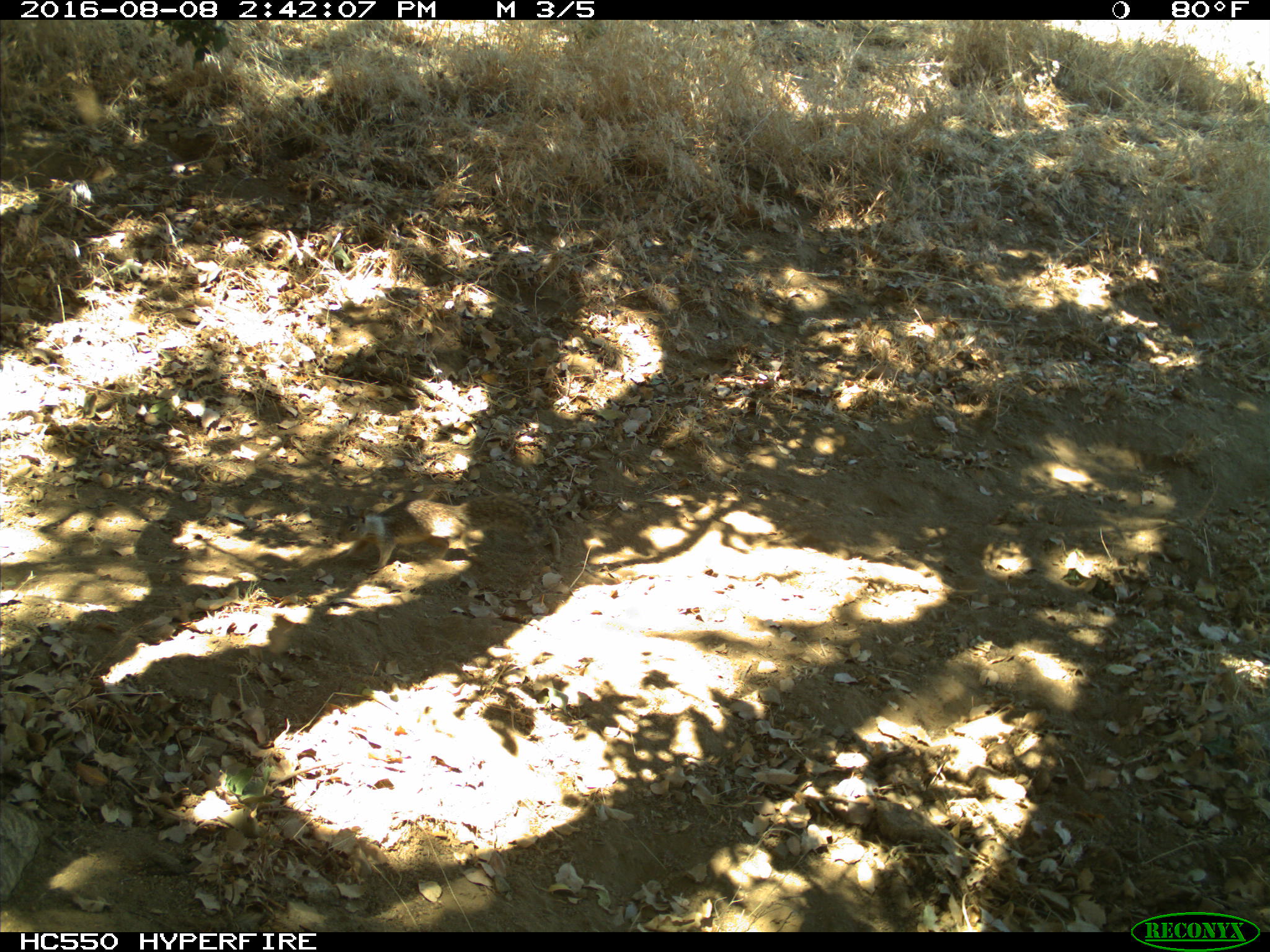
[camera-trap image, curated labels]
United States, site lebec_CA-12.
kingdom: Animalia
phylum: Chordata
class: Mammalia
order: Rodentia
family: Sciuridae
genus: Otospermophilus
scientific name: Otospermophilus beecheyi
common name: california ground squirrel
Otospermophilus beecheyi (california ground squirrel).